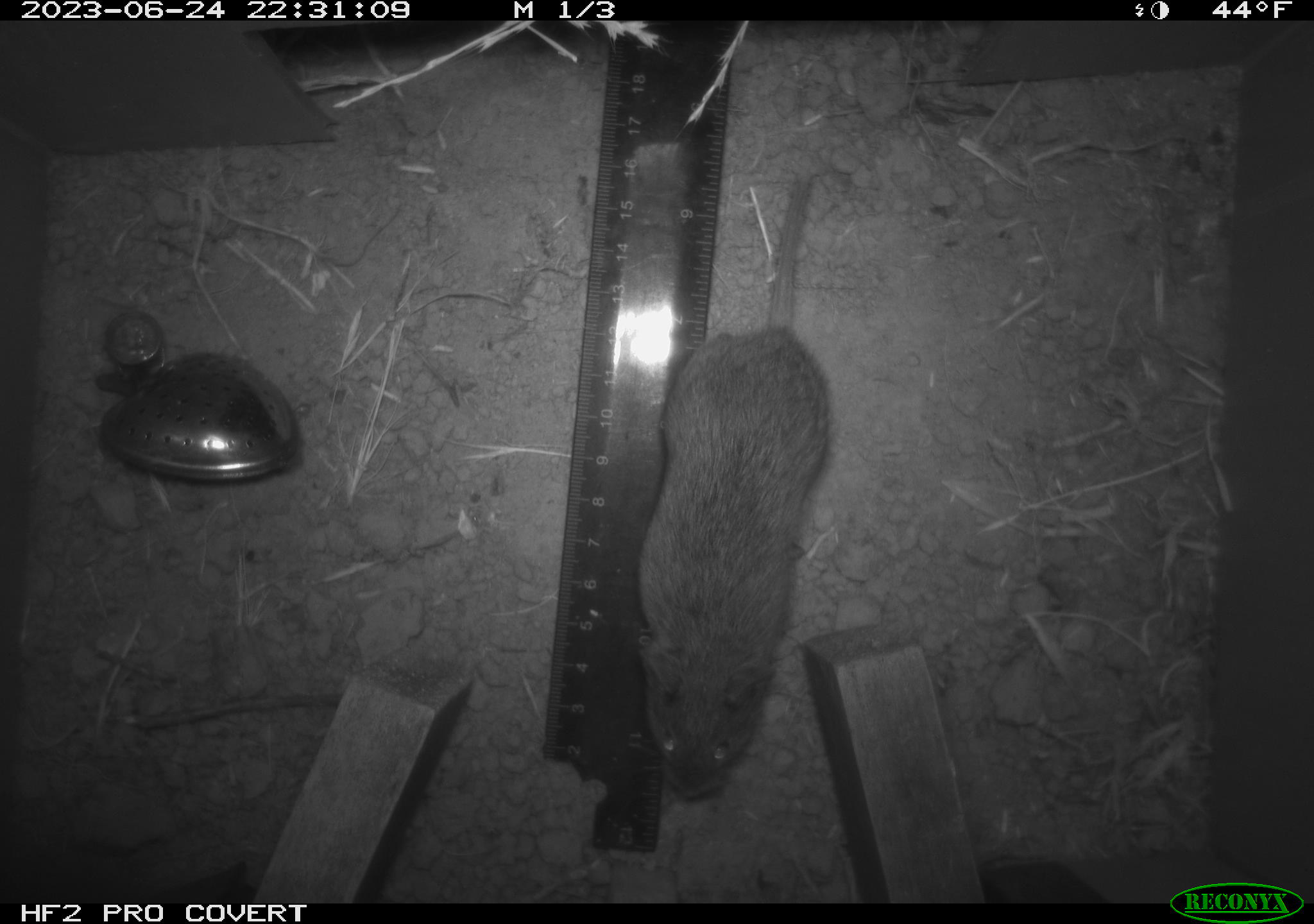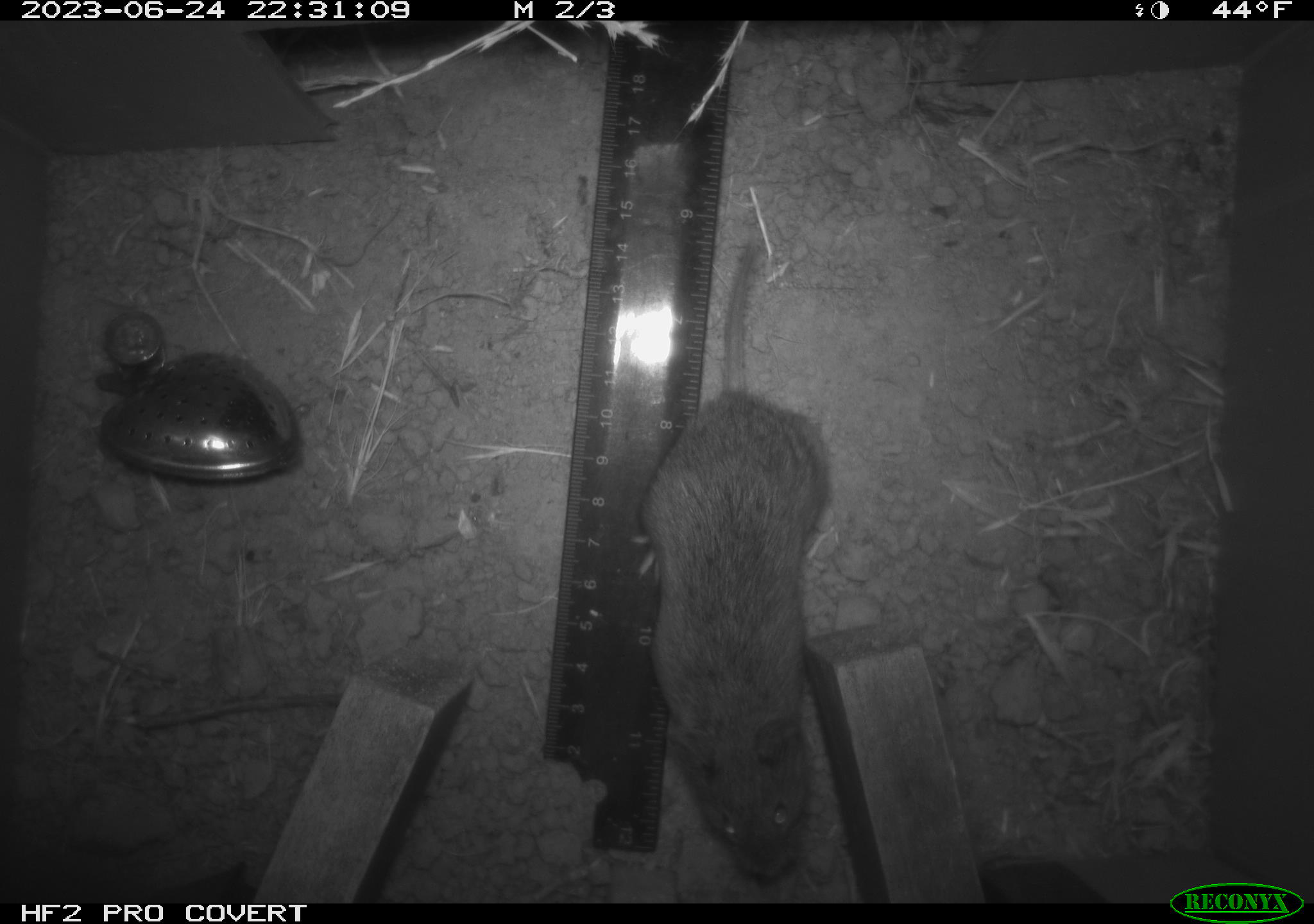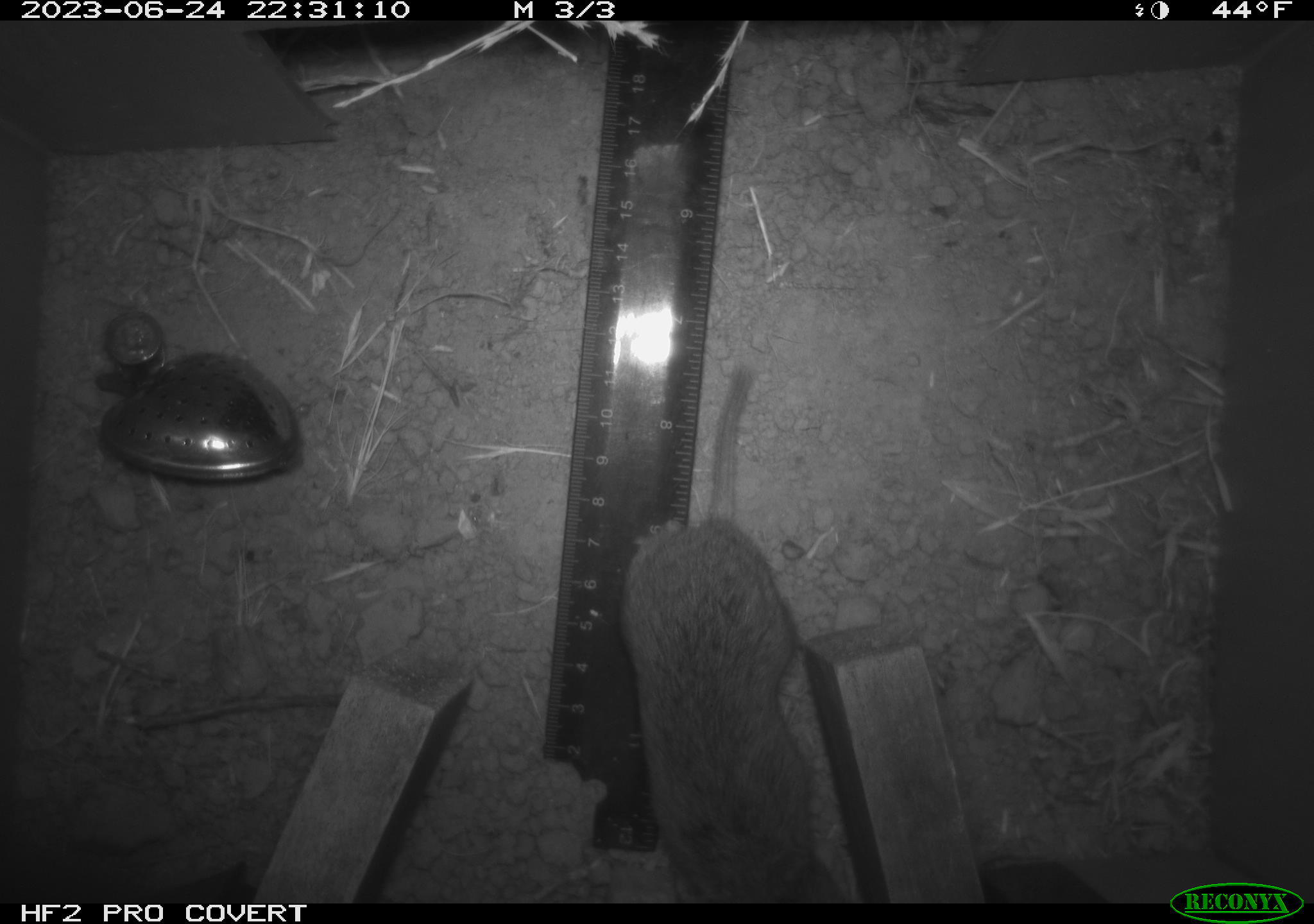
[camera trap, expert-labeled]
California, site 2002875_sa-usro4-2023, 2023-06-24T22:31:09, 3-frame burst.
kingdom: Animalia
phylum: Chordata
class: Mammalia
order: Rodentia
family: Cricetidae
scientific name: Arvicolinae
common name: voles, lemmings, and muskrats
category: arvicolinae subfamily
Arvicolinae subfamily (voles, lemmings, and muskrats) (Arvicolinae).